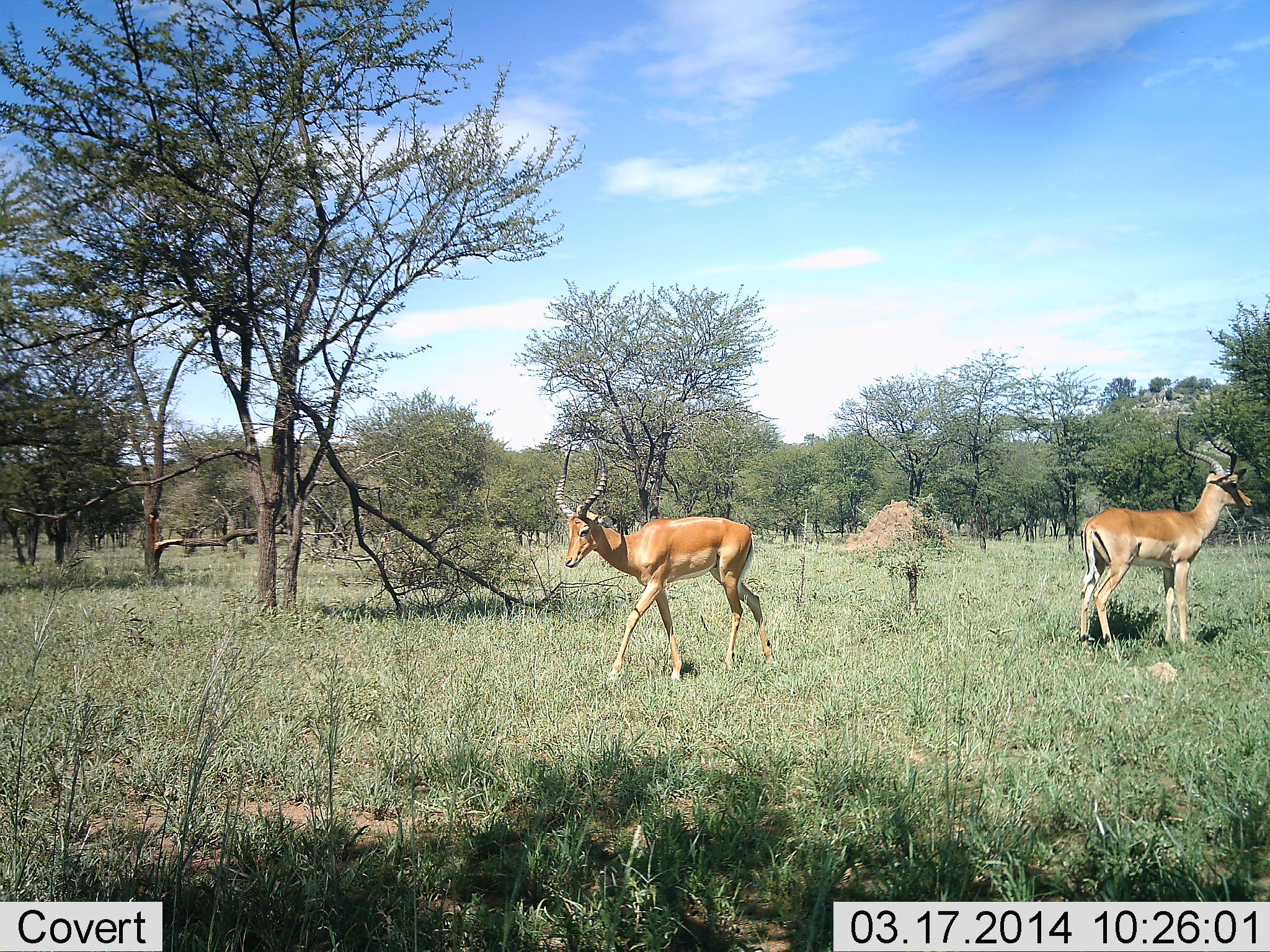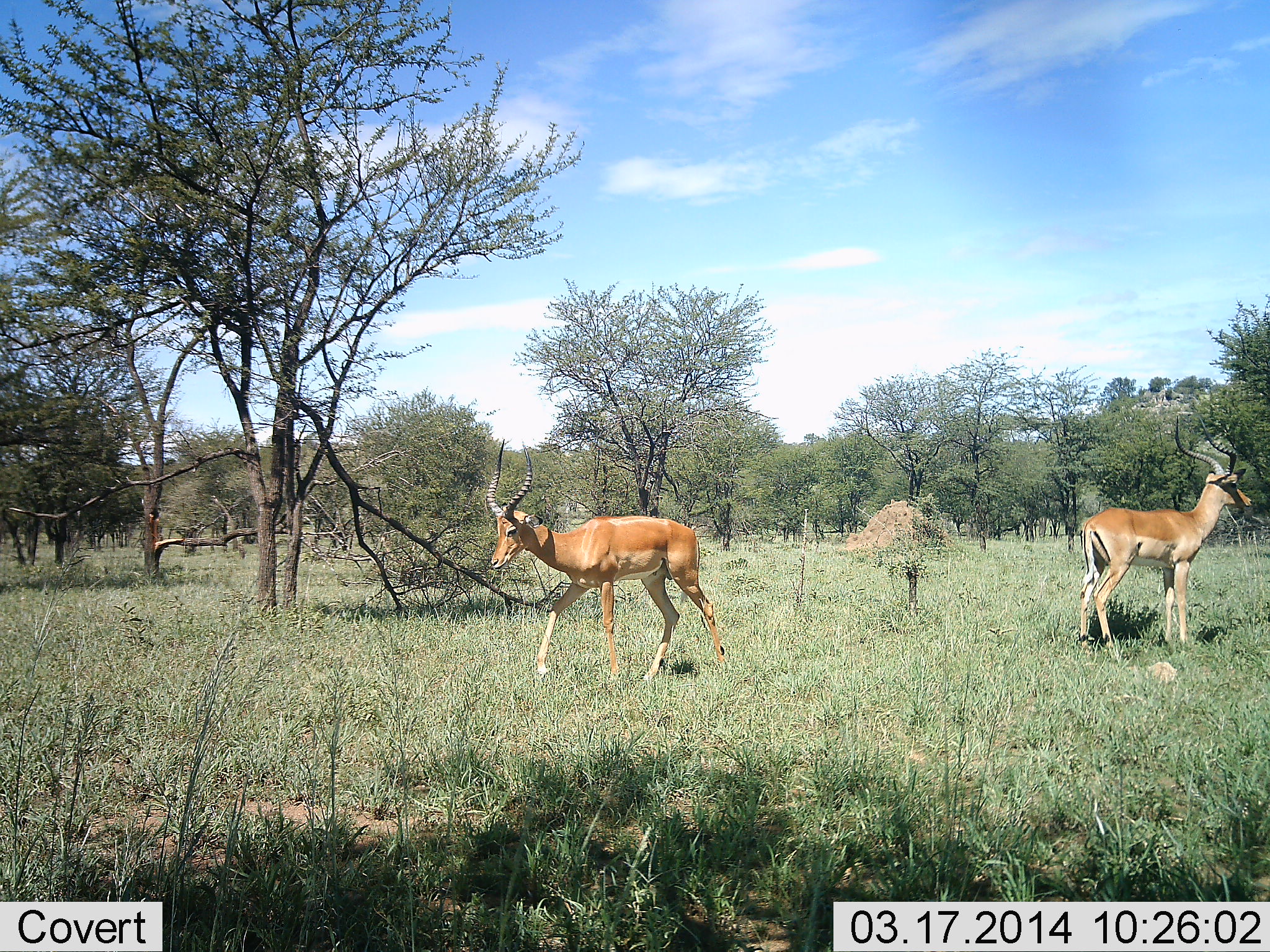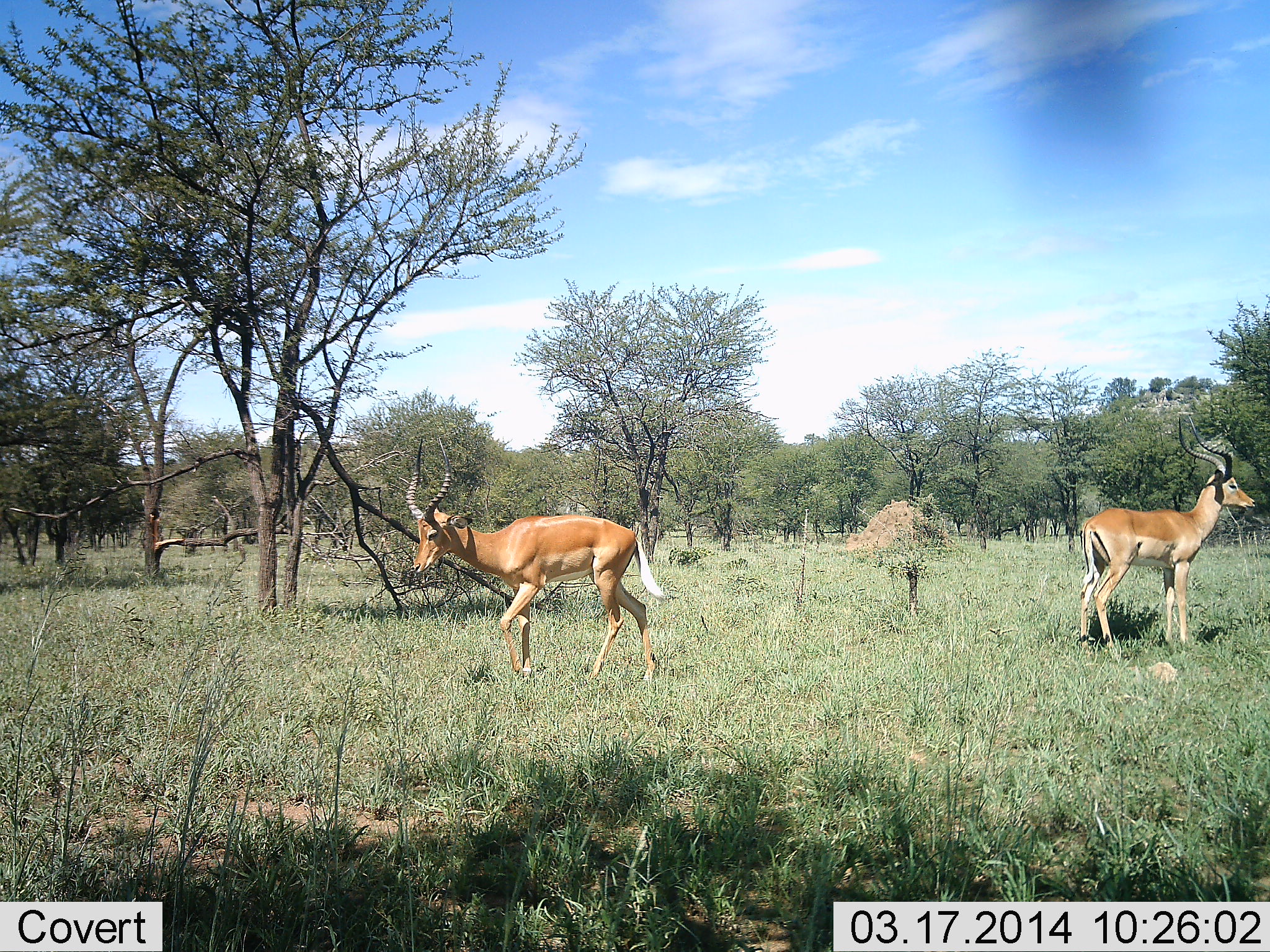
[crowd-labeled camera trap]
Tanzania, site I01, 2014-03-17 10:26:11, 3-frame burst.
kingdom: Animalia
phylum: Chordata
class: Mammalia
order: Artiodactyla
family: Bovidae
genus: Aepyceros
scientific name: Aepyceros melampus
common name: impala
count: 2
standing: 82%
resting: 9%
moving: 91%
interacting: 0%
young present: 0%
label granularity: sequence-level